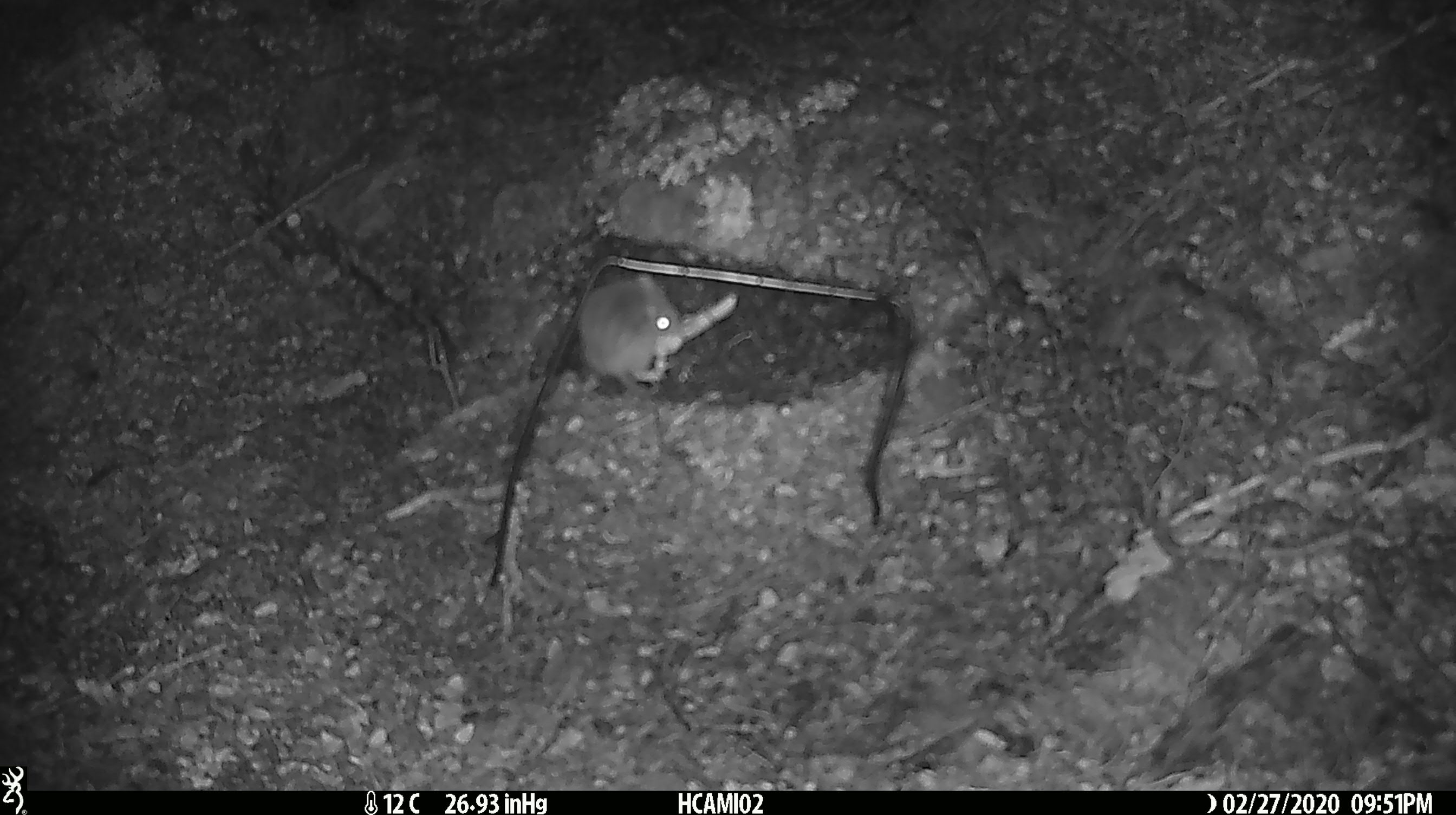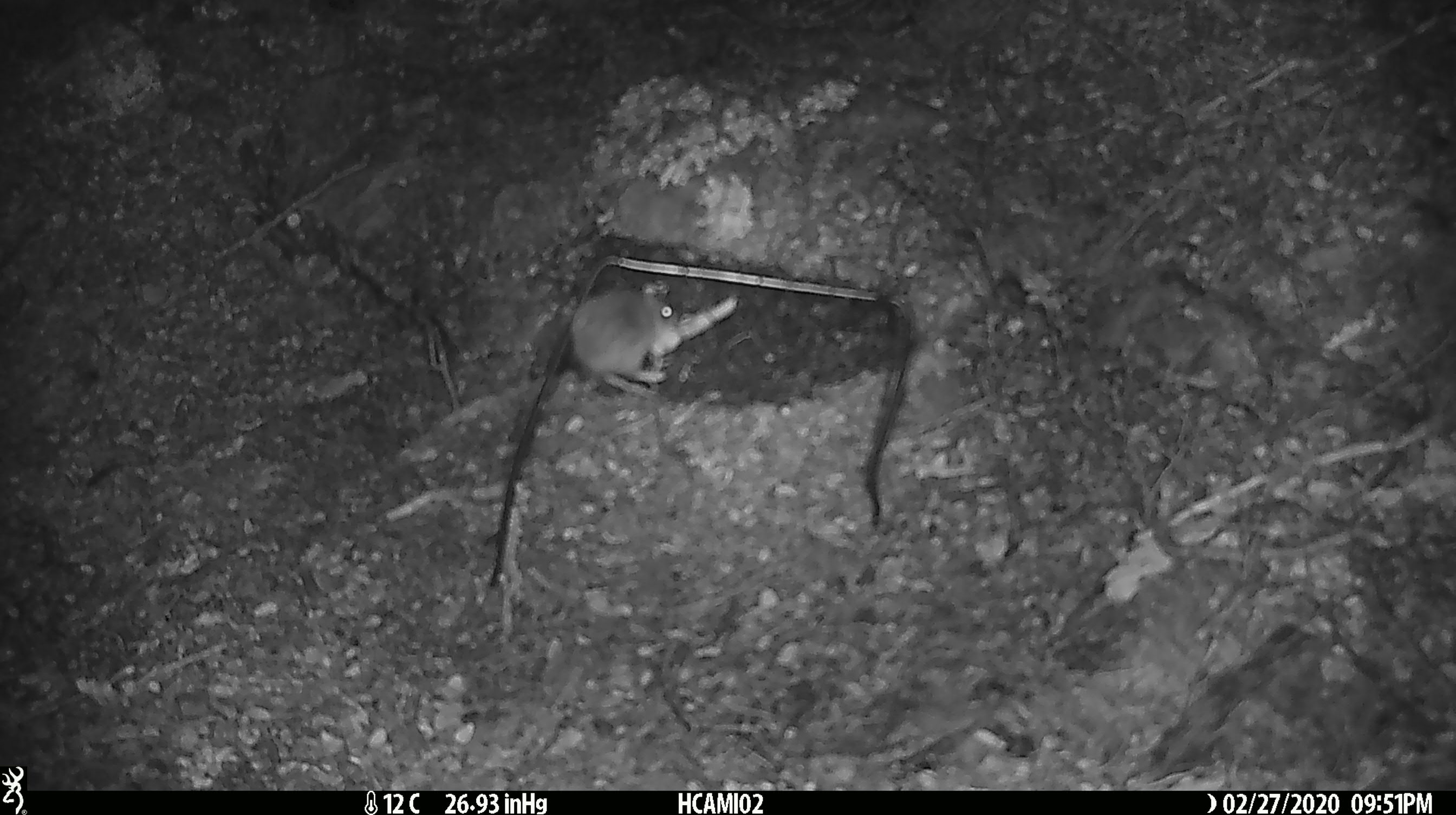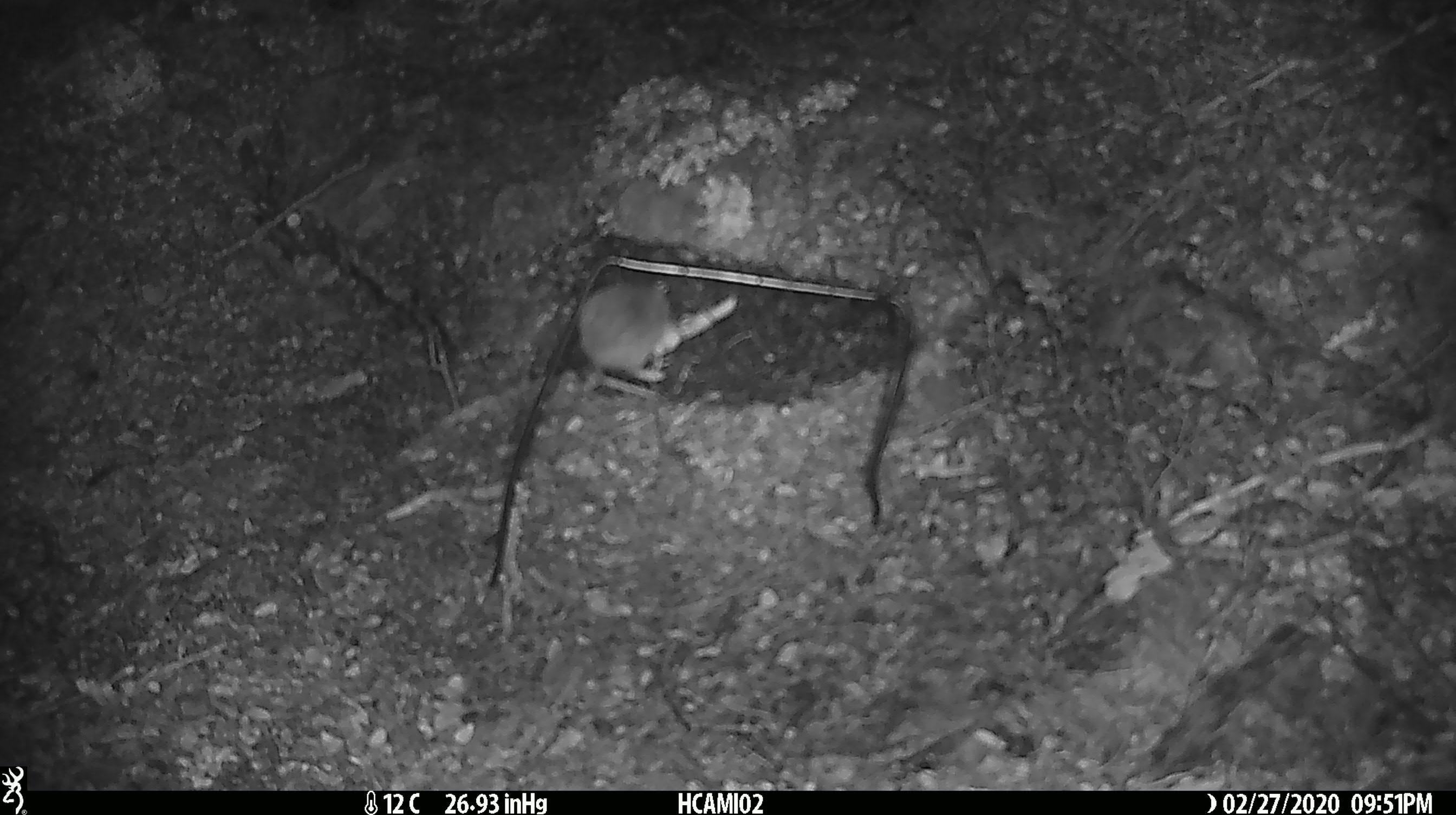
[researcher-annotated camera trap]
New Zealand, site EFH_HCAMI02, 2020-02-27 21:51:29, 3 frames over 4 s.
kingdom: Animalia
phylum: Chordata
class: Mammalia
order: Rodentia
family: Muridae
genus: Mus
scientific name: Mus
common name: mouse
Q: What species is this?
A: Mouse (Mus).